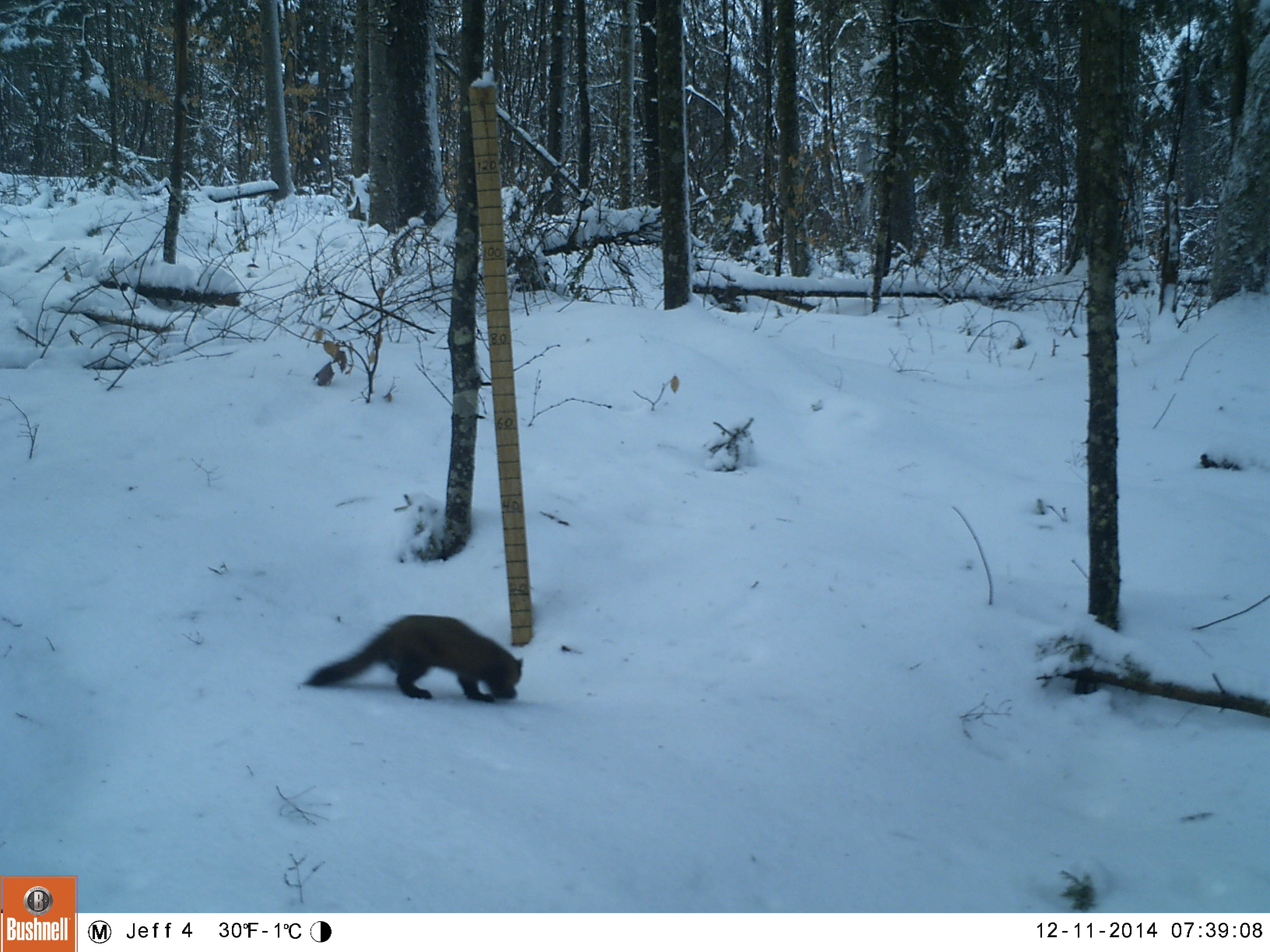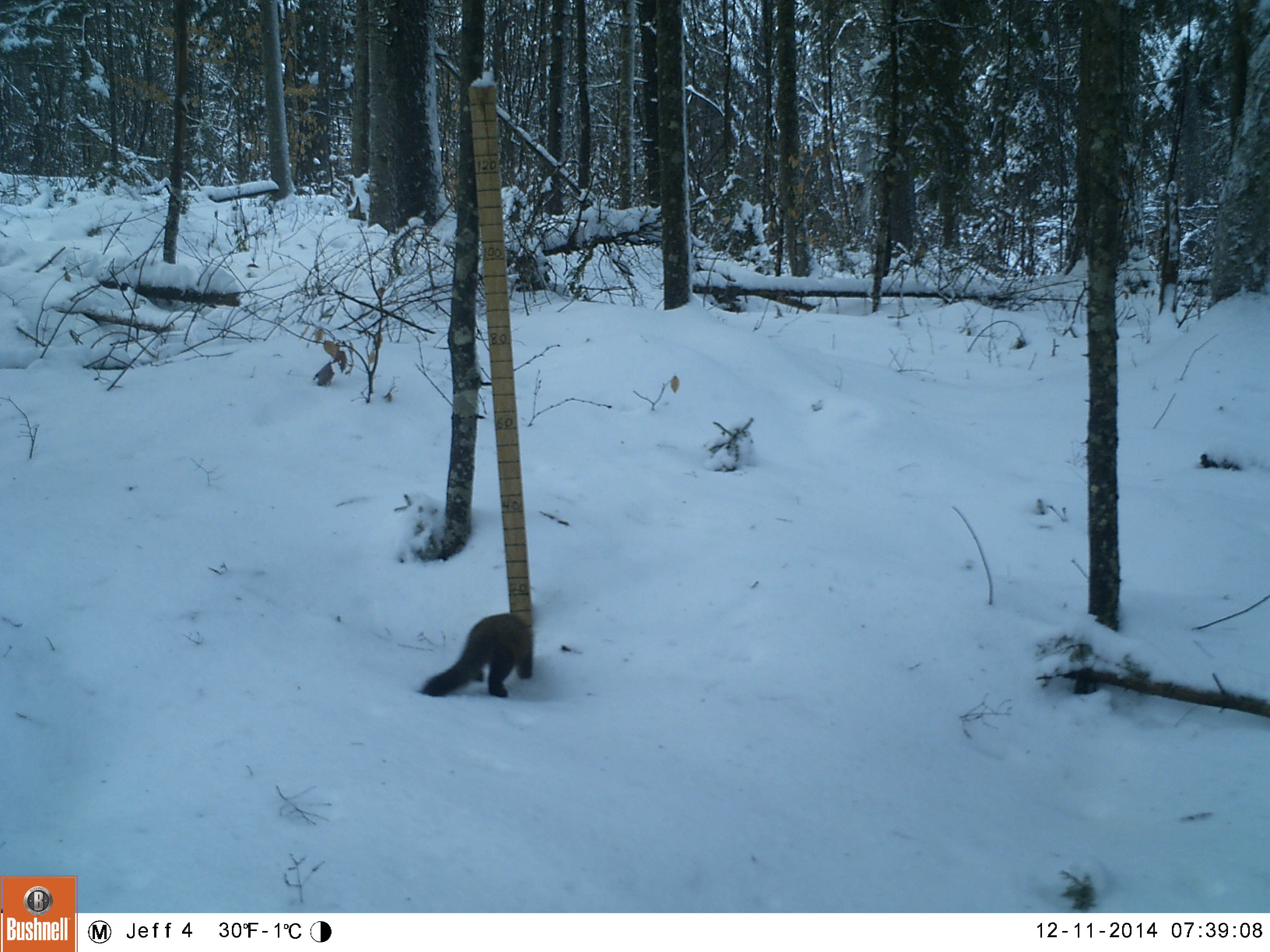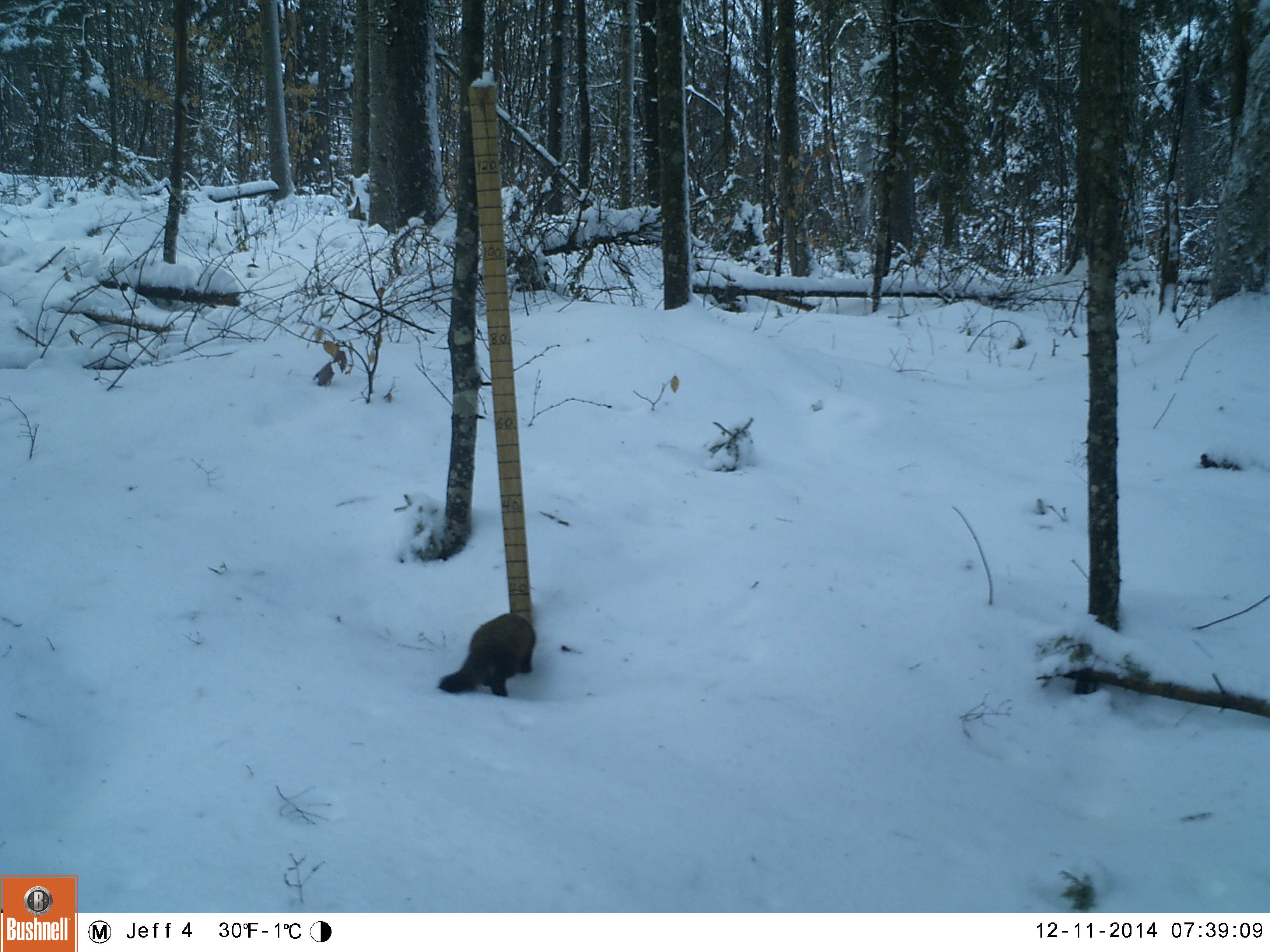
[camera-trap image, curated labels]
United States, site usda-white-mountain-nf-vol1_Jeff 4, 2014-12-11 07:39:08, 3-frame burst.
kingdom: Animalia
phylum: Chordata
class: Mammalia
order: Carnivora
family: Mustelidae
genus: Martes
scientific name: Martes americana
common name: american marten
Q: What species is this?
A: American marten (Martes americana).